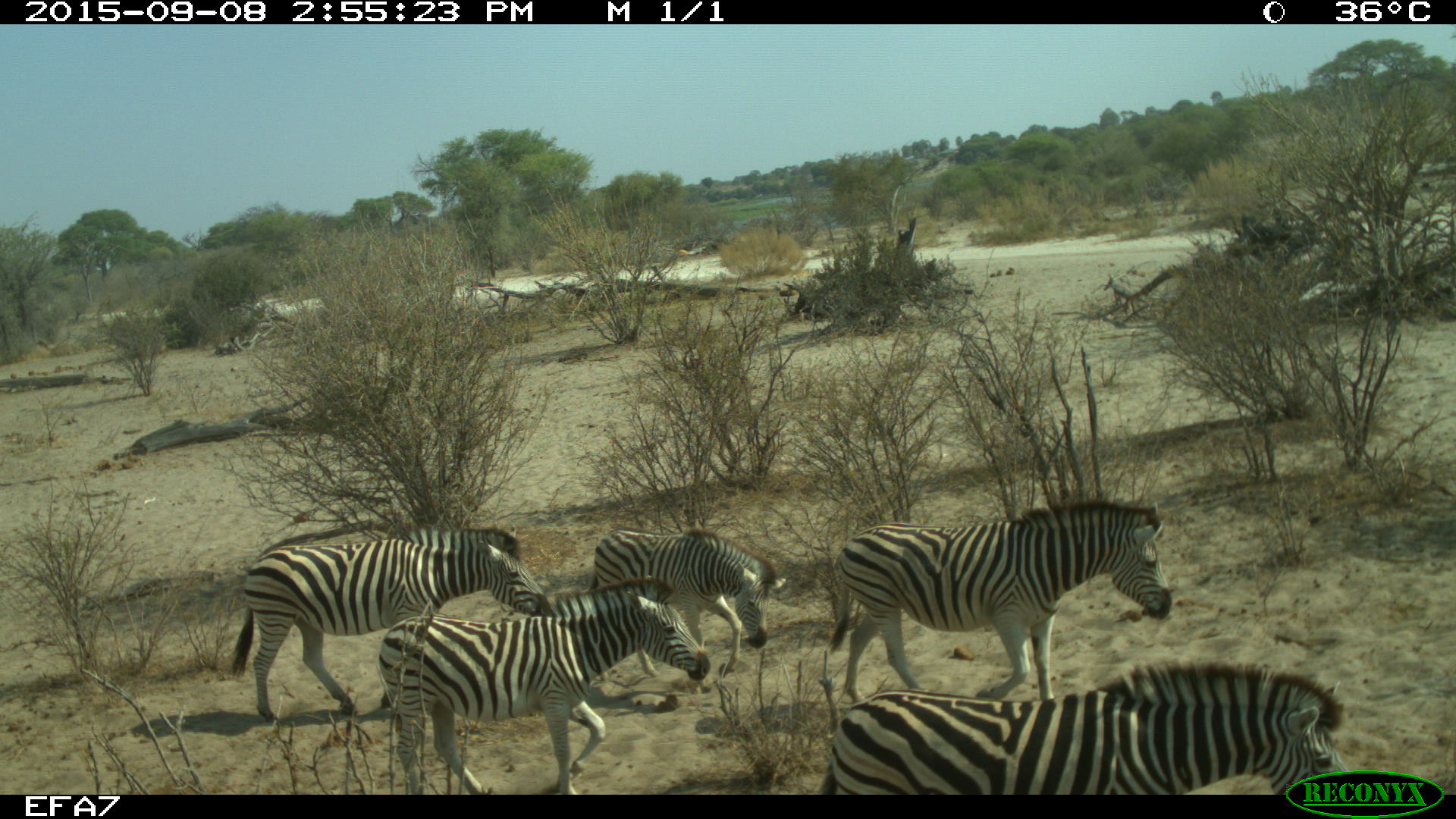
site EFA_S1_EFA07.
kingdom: Animalia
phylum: Chordata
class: Mammalia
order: Perissodactyla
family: Equidae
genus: Equus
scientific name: Equus quagga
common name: plains zebra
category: zebraplains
Zebraplains (plains zebra) (Equus quagga), count 5. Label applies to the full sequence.